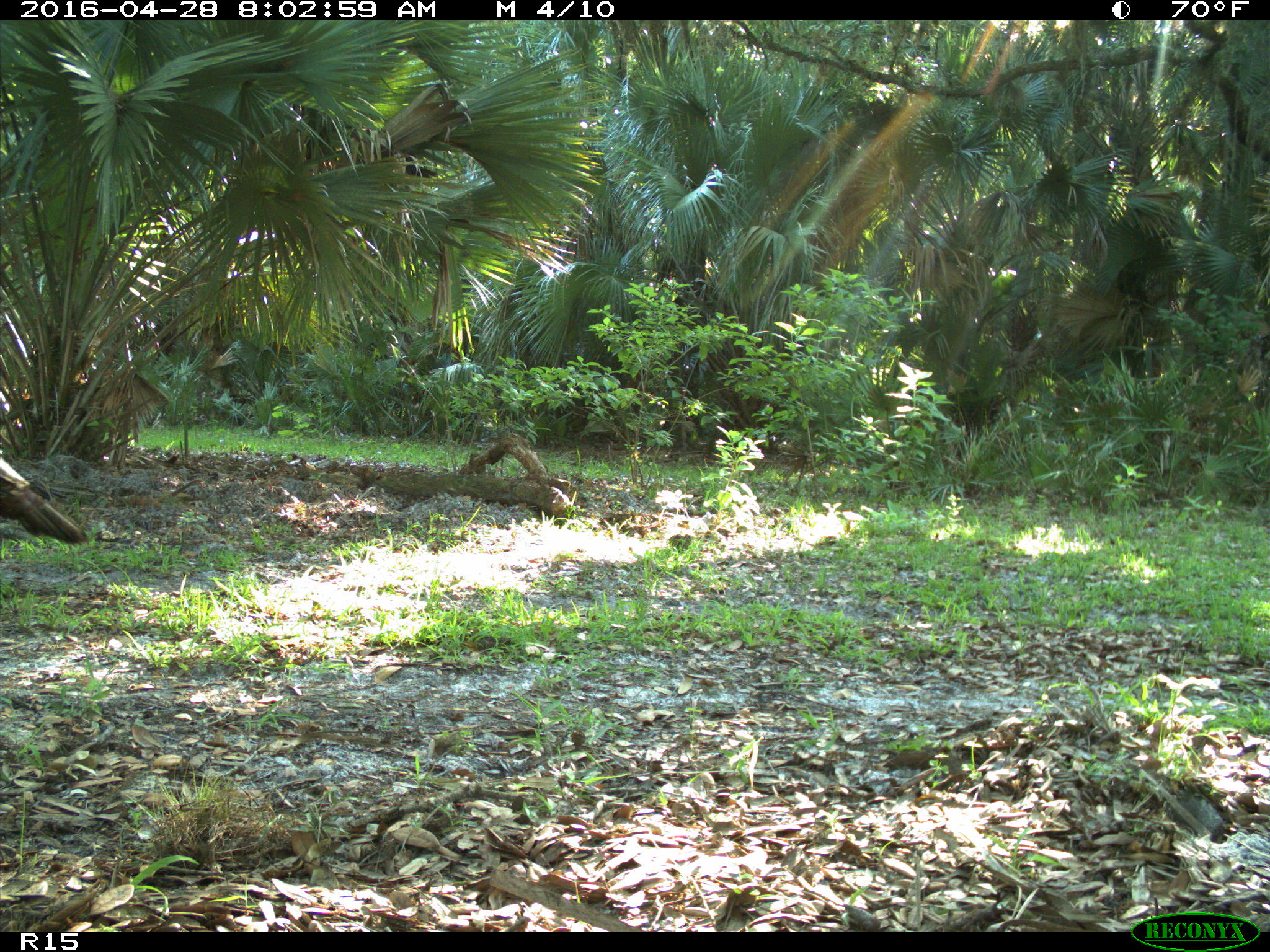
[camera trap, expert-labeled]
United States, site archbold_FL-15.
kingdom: Animalia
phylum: Chordata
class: Aves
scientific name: Aves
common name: birds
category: unidentified bird